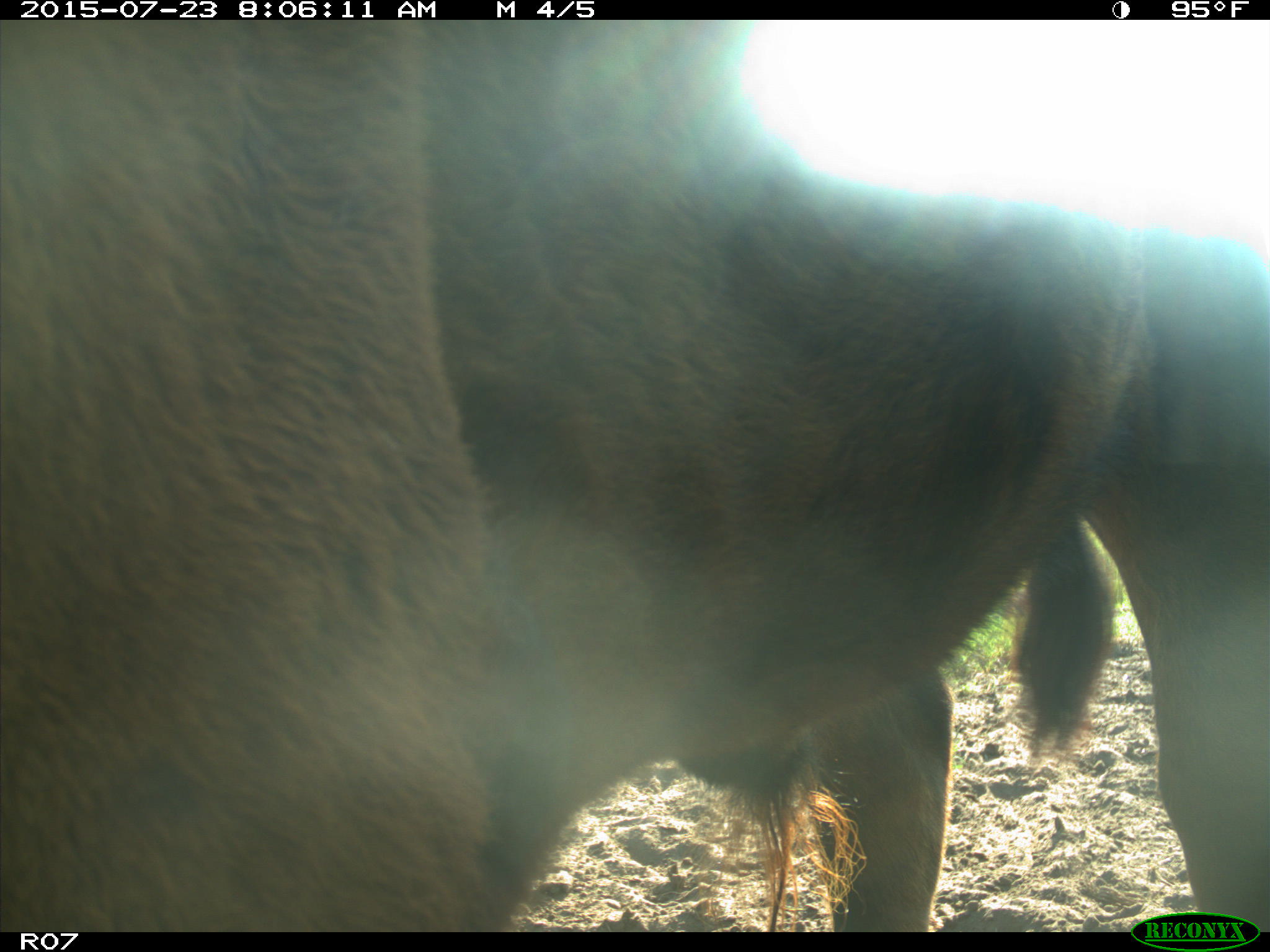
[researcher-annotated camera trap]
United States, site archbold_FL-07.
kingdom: Animalia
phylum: Chordata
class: Mammalia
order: Artiodactyla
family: Bovidae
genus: Bos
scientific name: Bos taurus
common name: domestic cow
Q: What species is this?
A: Bos taurus (domestic cow).